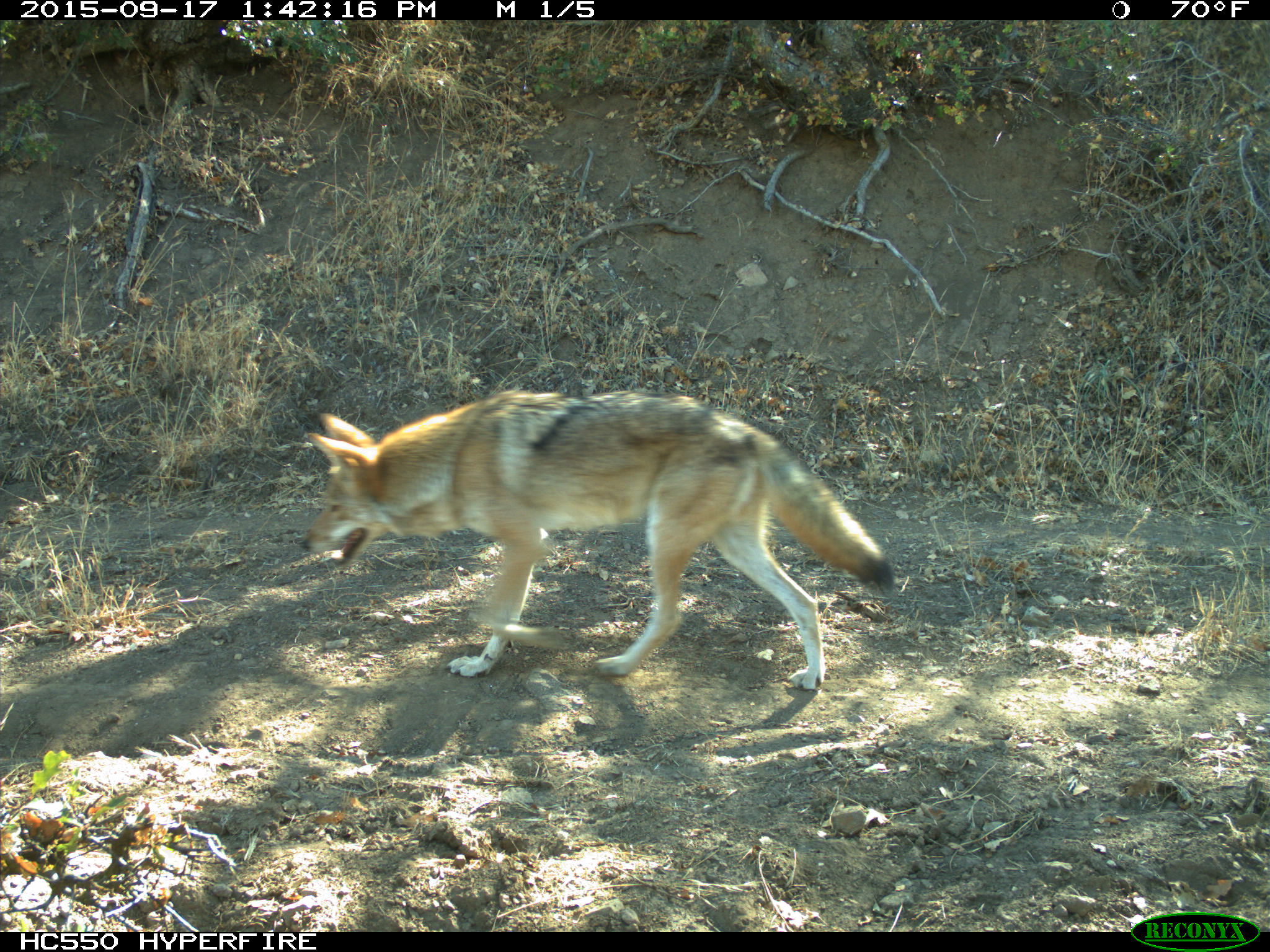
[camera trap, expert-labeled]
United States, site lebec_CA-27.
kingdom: Animalia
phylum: Chordata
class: Mammalia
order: Carnivora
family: Canidae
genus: Canis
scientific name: Canis latrans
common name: coyote